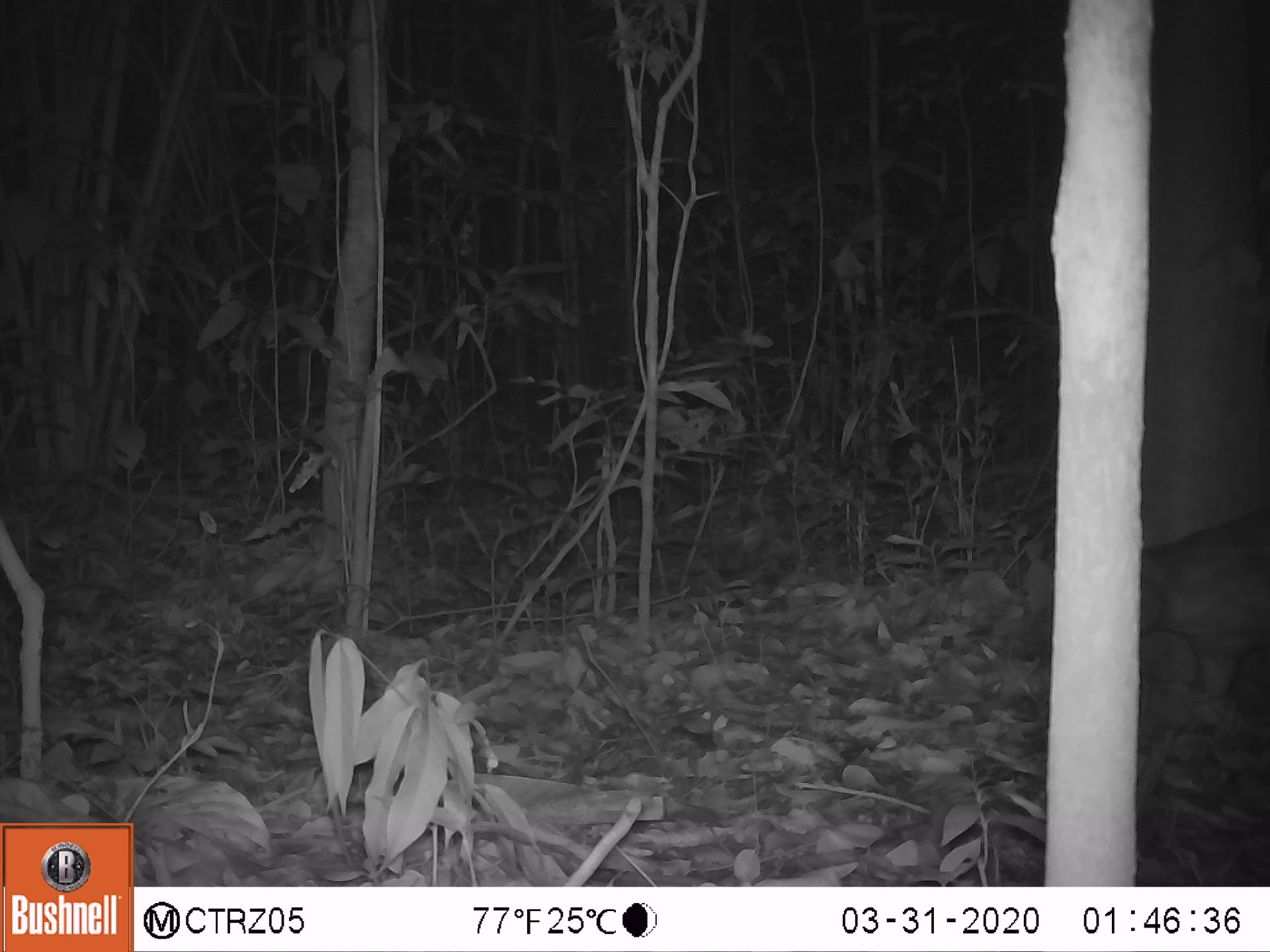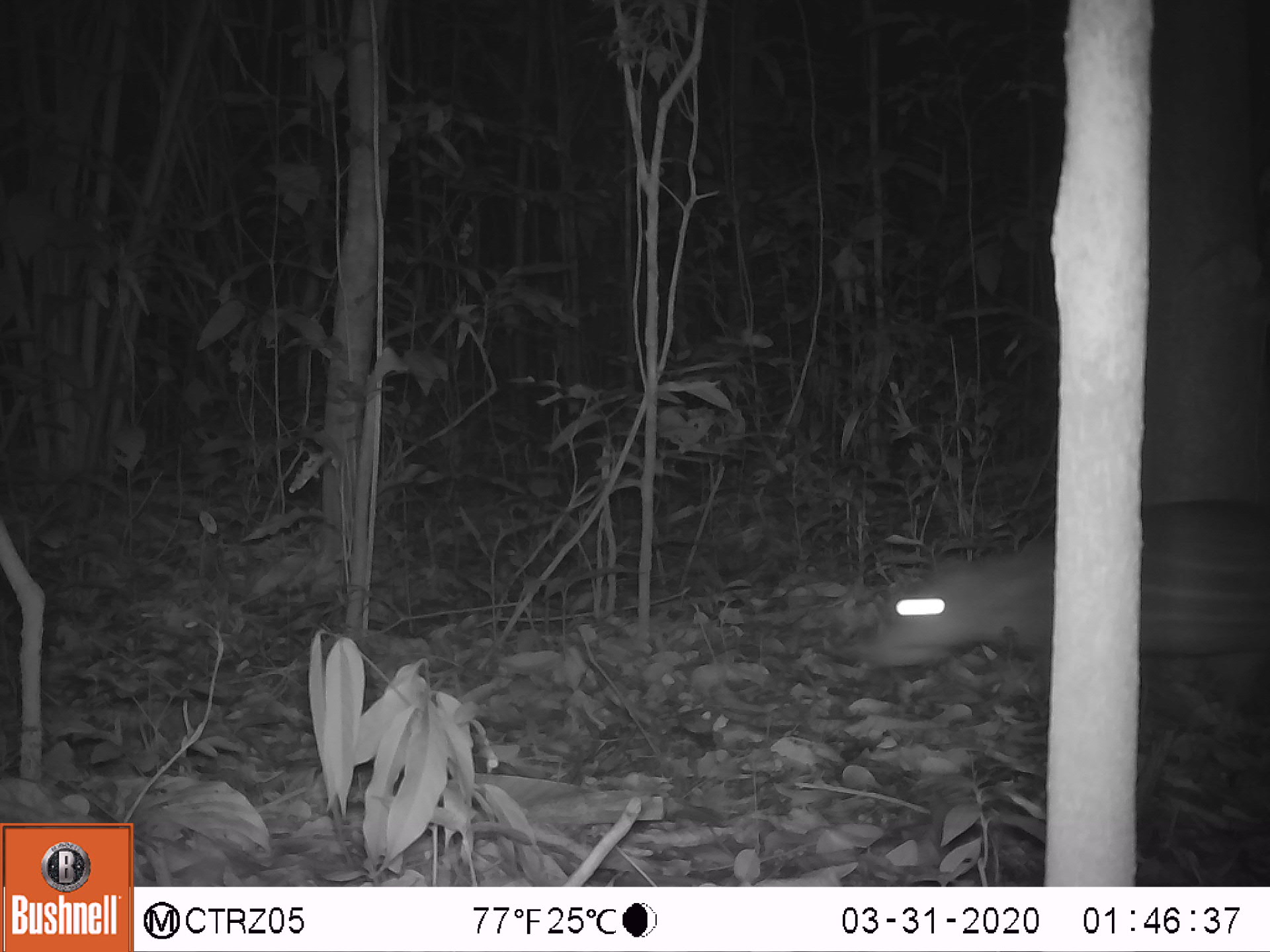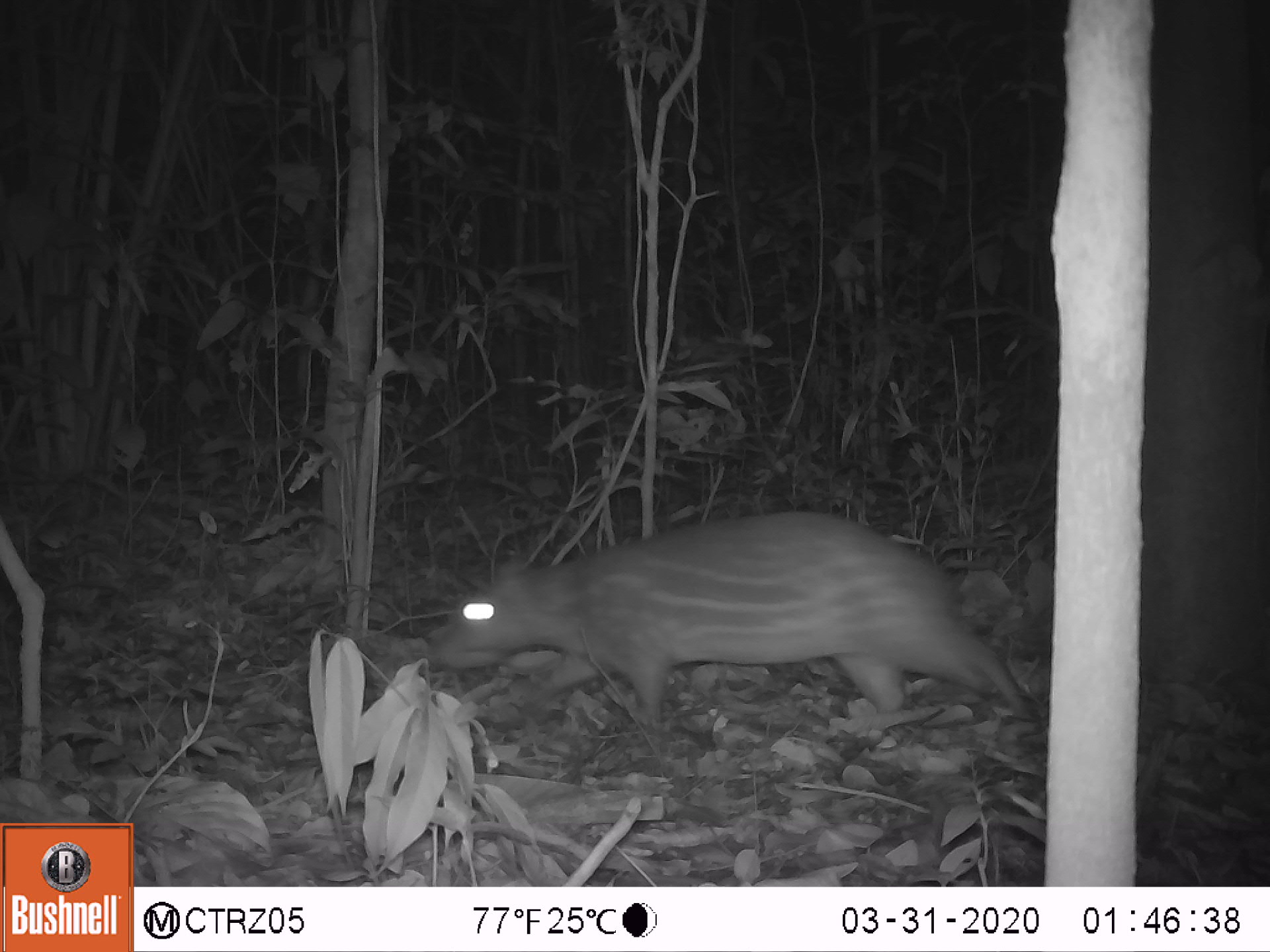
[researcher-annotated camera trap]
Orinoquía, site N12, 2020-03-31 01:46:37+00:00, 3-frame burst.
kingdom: Animalia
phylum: Chordata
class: Mammalia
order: Rodentia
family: Cuniculidae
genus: Cuniculus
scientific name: Cuniculus paca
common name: spotted paca